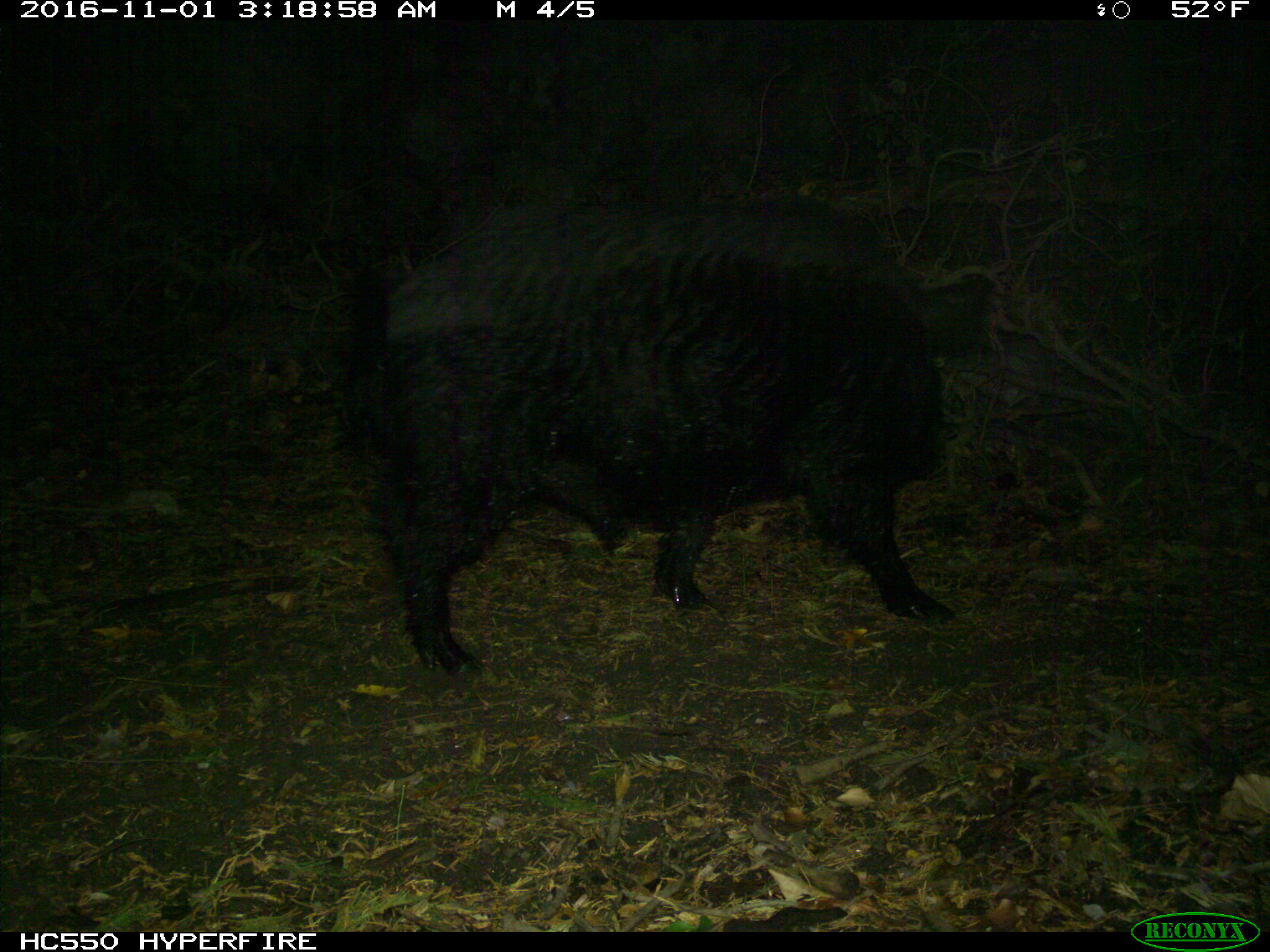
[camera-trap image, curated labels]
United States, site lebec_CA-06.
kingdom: Animalia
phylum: Chordata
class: Mammalia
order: Artiodactyla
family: Suidae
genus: Sus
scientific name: Sus scrofa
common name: wild boar